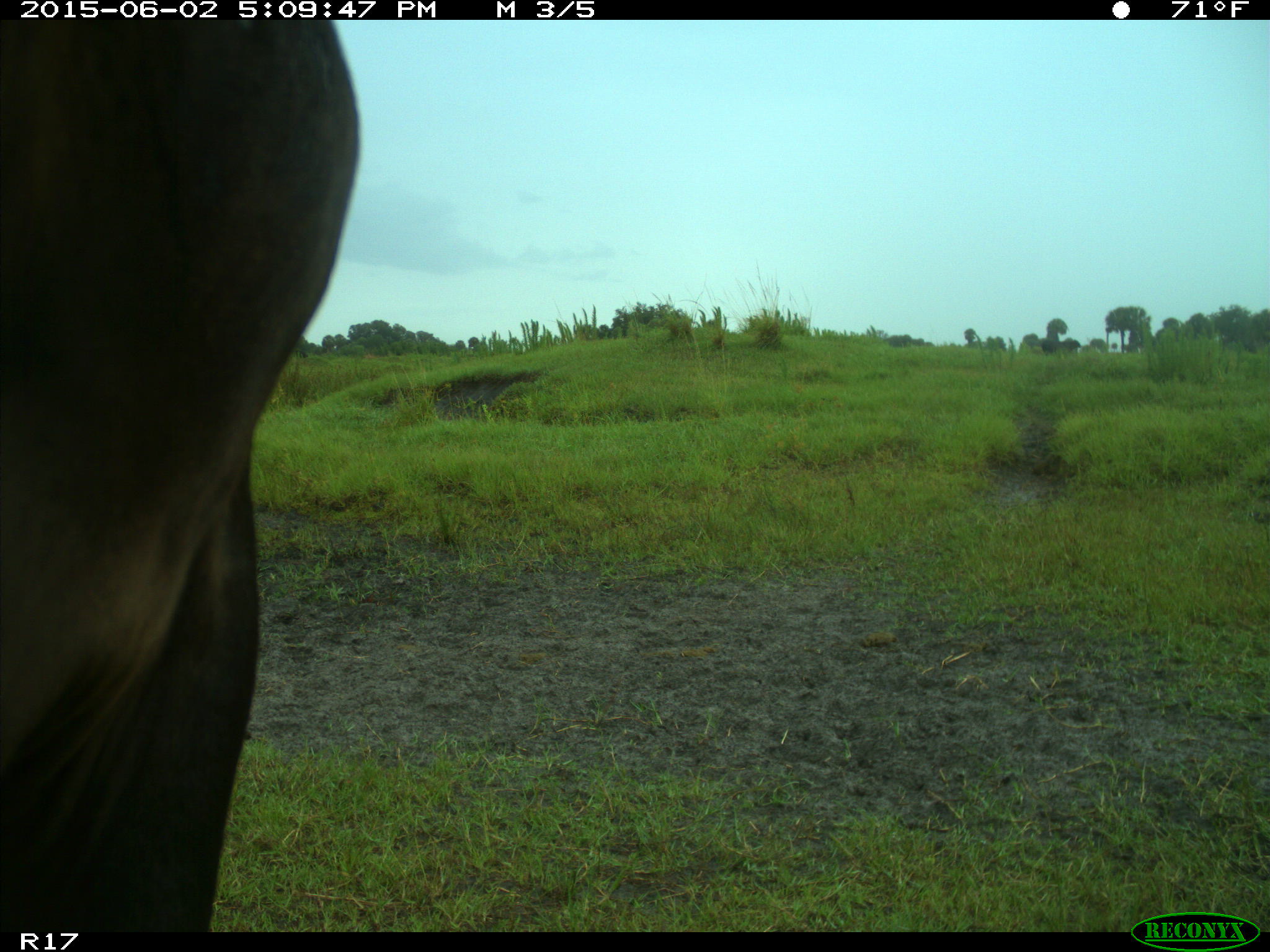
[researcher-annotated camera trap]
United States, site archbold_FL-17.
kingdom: Animalia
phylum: Chordata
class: Mammalia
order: Artiodactyla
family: Bovidae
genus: Bos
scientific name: Bos taurus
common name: domestic cow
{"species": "Bos taurus (domestic cow)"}